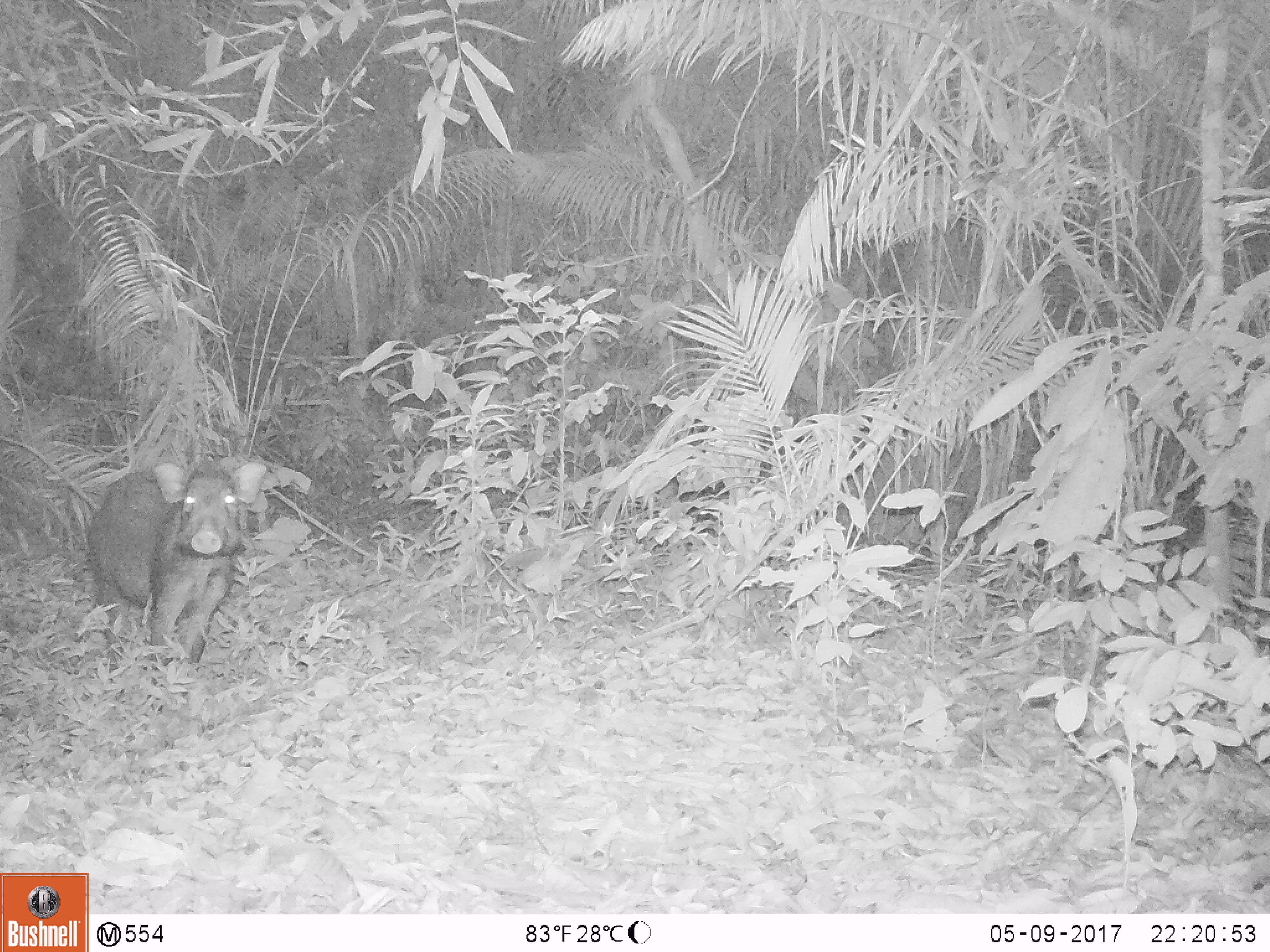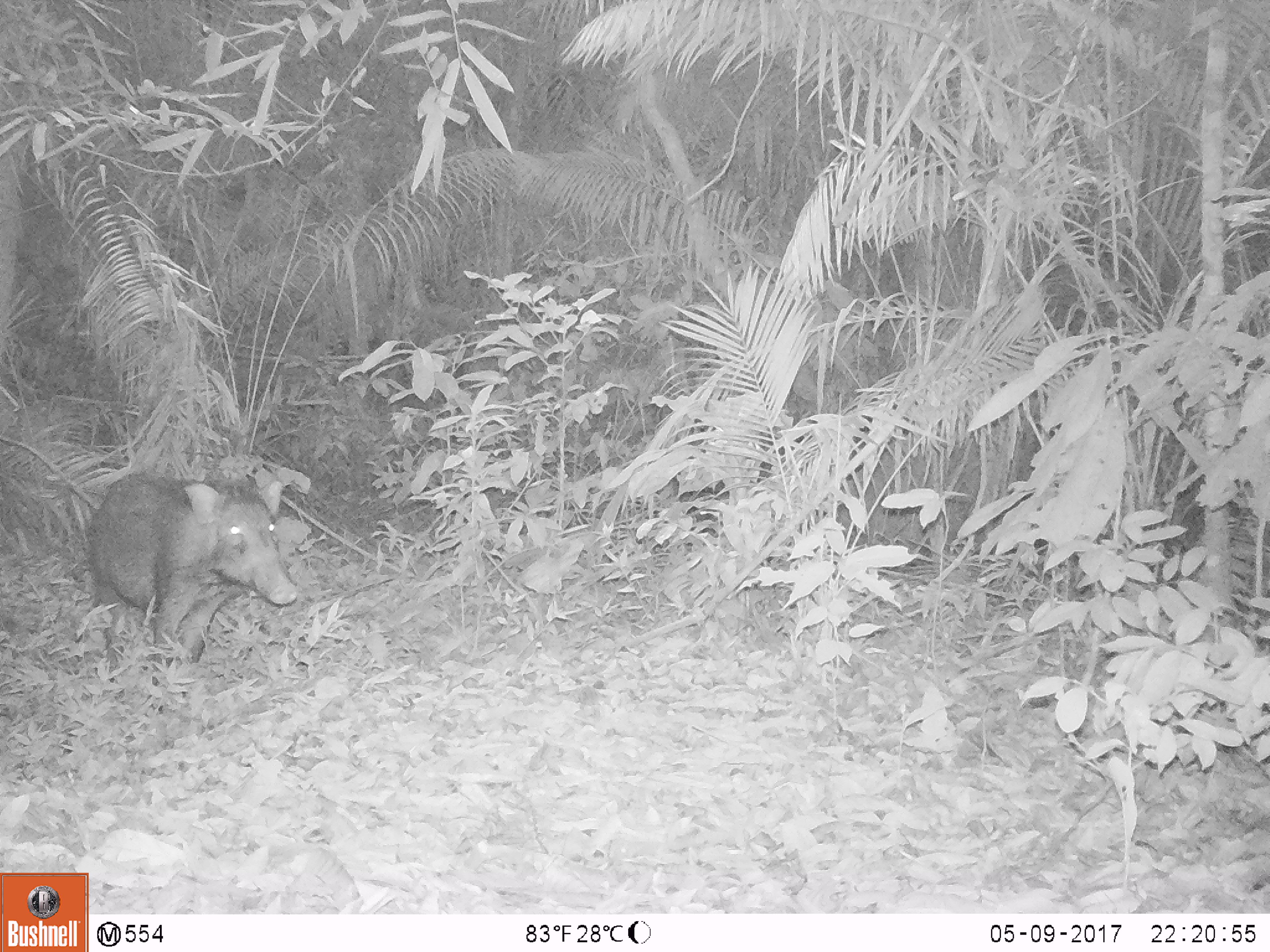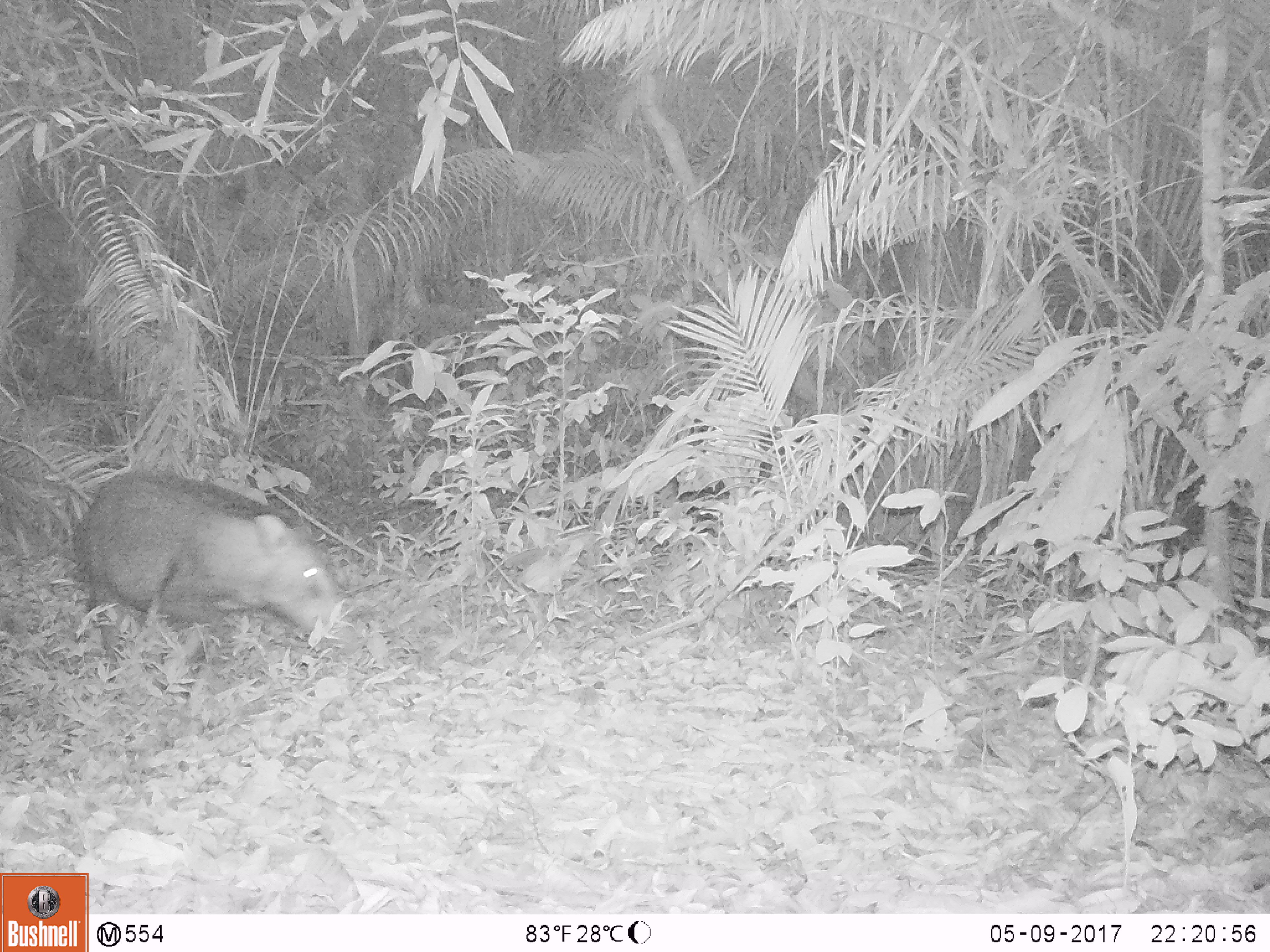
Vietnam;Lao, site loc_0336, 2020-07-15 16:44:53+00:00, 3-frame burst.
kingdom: Animalia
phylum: Chordata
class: Mammalia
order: Artiodactyla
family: Suidae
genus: Sus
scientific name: Sus scrofa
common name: eurasian wild pig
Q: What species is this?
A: Eurasian wild pig (Sus scrofa).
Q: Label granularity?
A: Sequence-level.